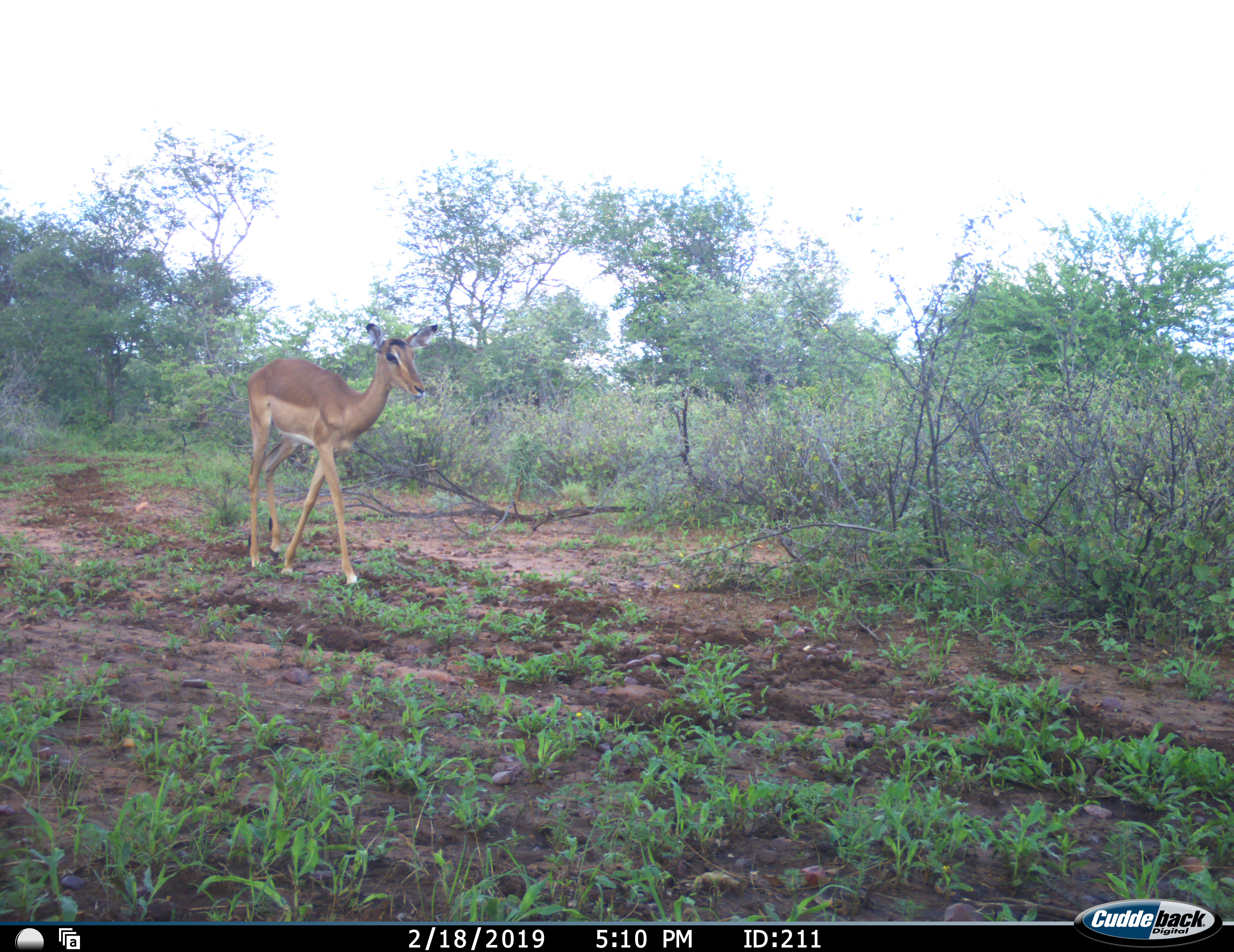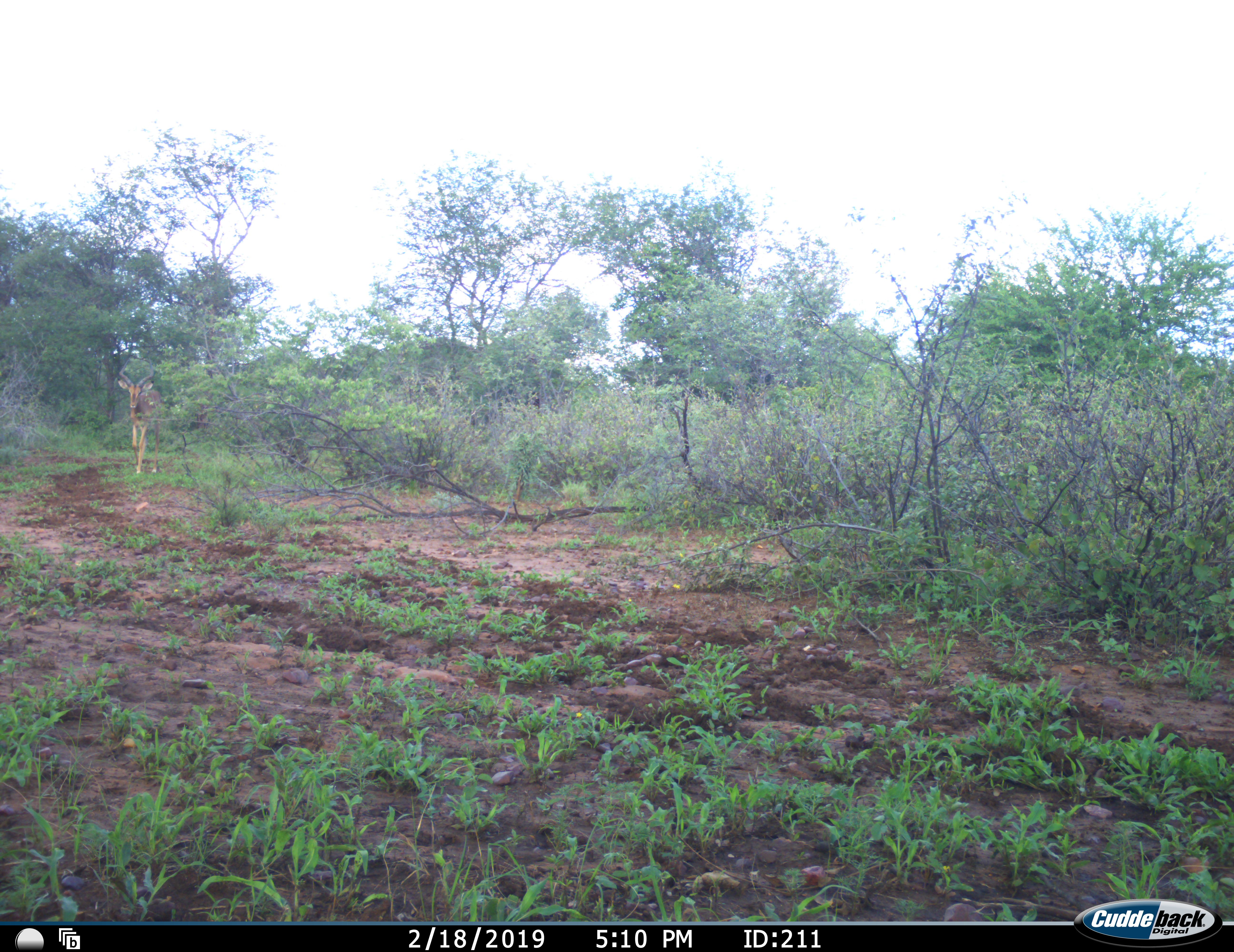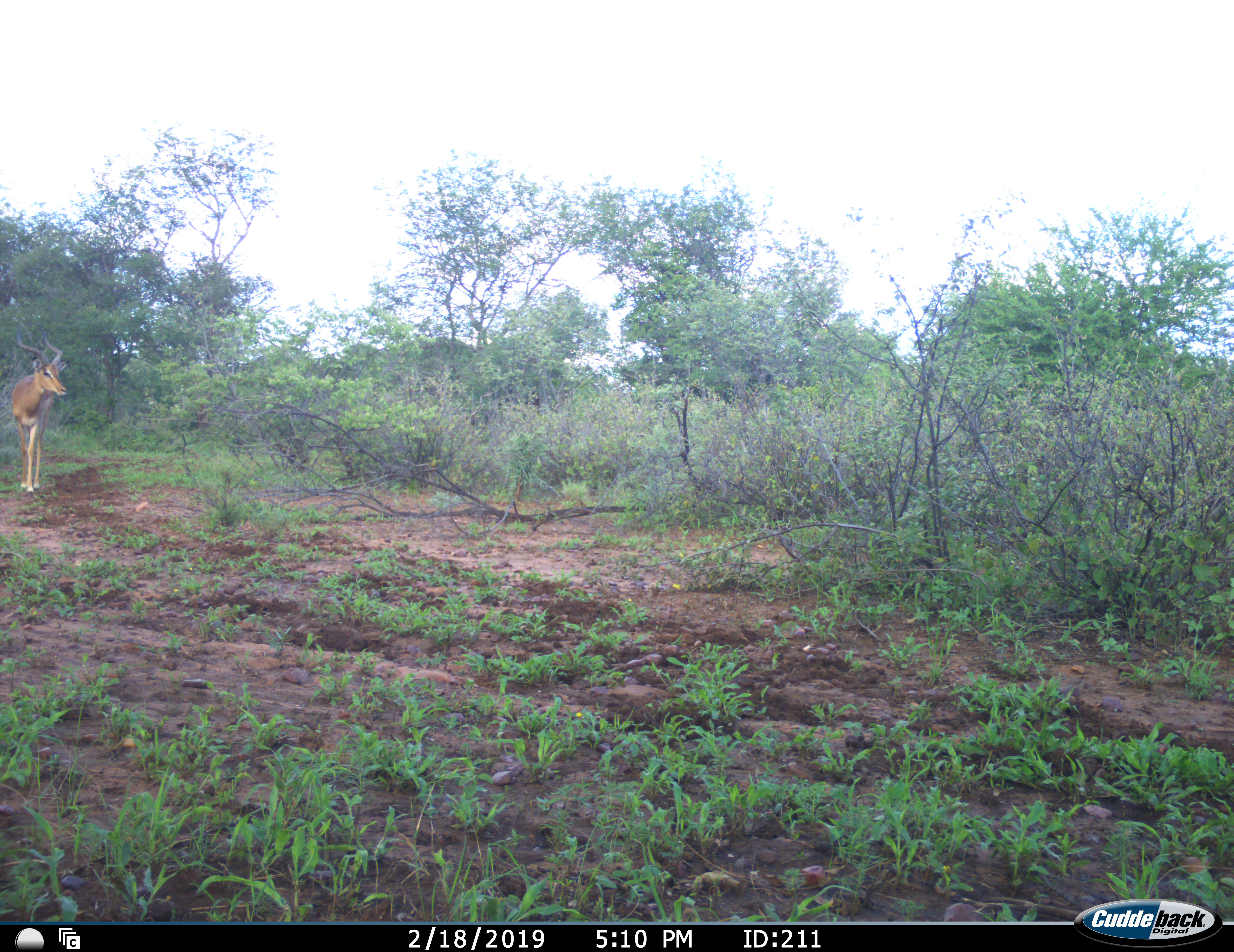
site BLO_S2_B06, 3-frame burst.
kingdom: Animalia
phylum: Chordata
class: Mammalia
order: Artiodactyla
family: Bovidae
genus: Aepyceros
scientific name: Aepyceros melampus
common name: impala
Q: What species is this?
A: Impala (Aepyceros melampus).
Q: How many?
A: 2.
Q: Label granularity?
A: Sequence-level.